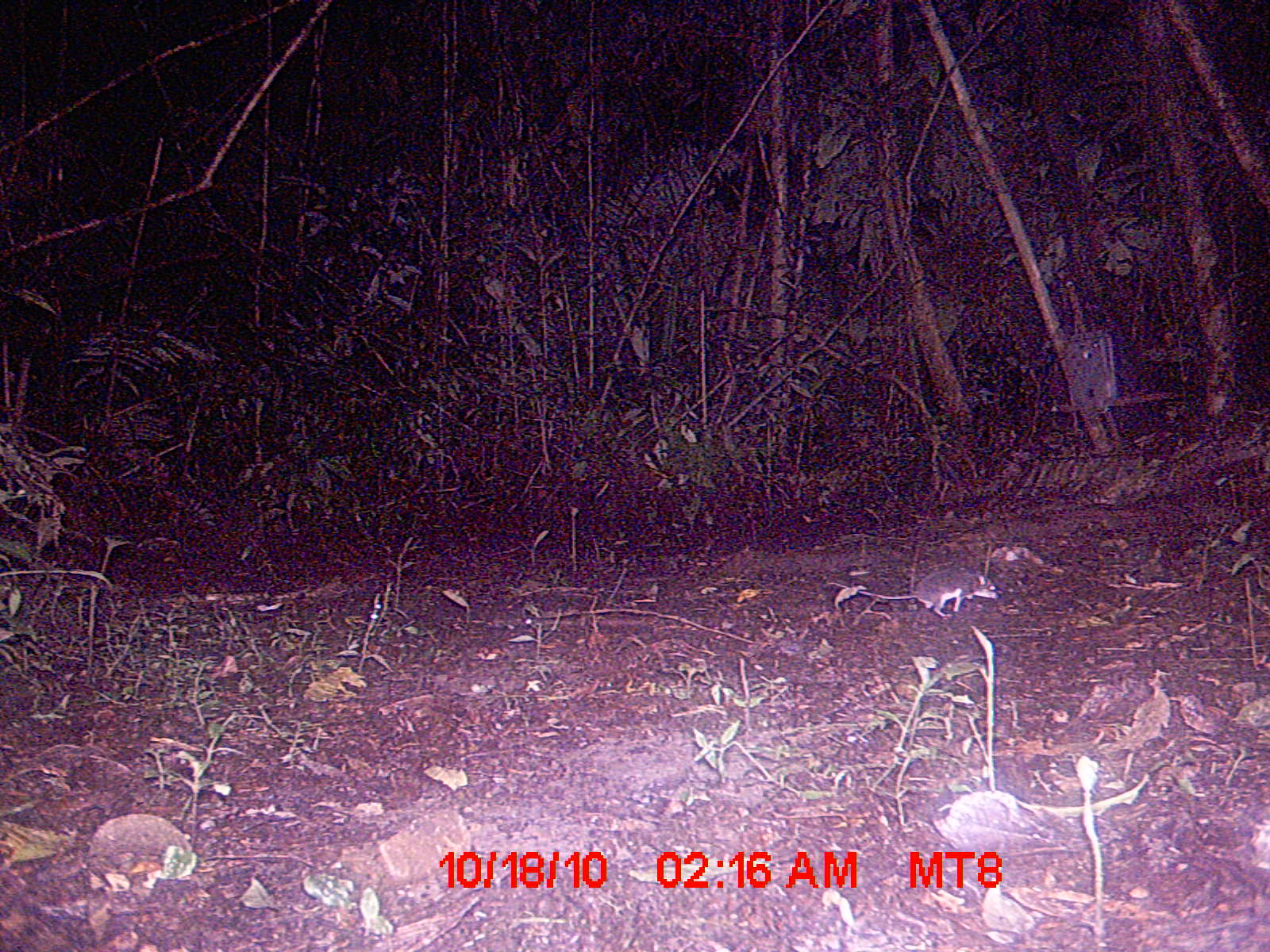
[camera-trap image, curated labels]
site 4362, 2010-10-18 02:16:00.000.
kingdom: Animalia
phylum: Chordata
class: Mammalia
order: Rodentia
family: Muridae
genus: Rattus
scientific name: Rattus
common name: rodent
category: unknown rat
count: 1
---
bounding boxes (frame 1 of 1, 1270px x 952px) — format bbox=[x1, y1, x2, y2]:
unknown rat: bbox=[828, 564, 1002, 619]